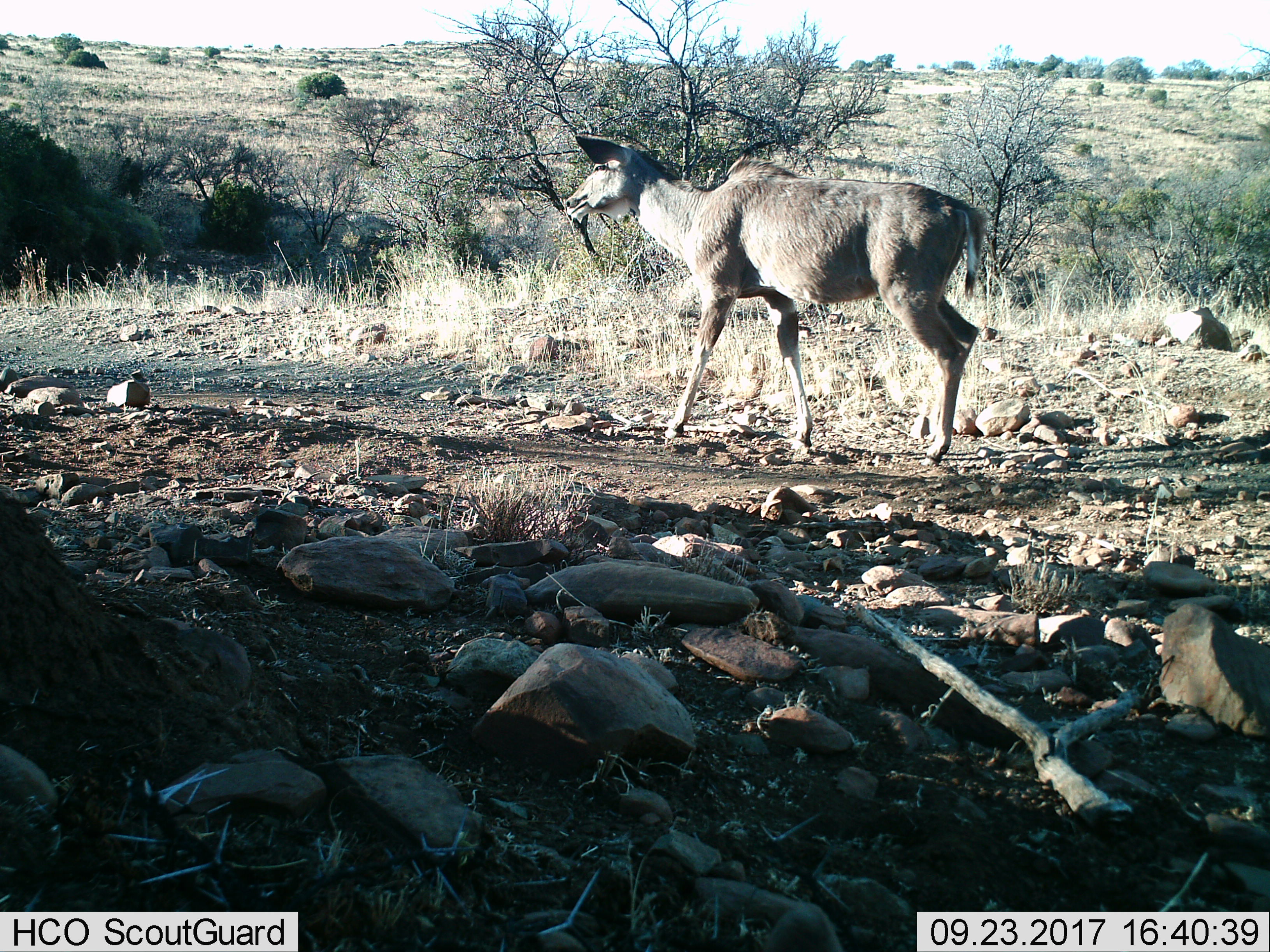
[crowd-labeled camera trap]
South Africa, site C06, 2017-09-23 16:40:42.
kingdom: Animalia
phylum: Chordata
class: Mammalia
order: Artiodactyla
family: Bovidae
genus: Tragelaphus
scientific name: Tragelaphus strepsiceros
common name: greater kudu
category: kudu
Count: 1.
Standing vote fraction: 20%.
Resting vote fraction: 0%.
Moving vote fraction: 80%.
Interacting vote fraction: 0%.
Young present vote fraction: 0%.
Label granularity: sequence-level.